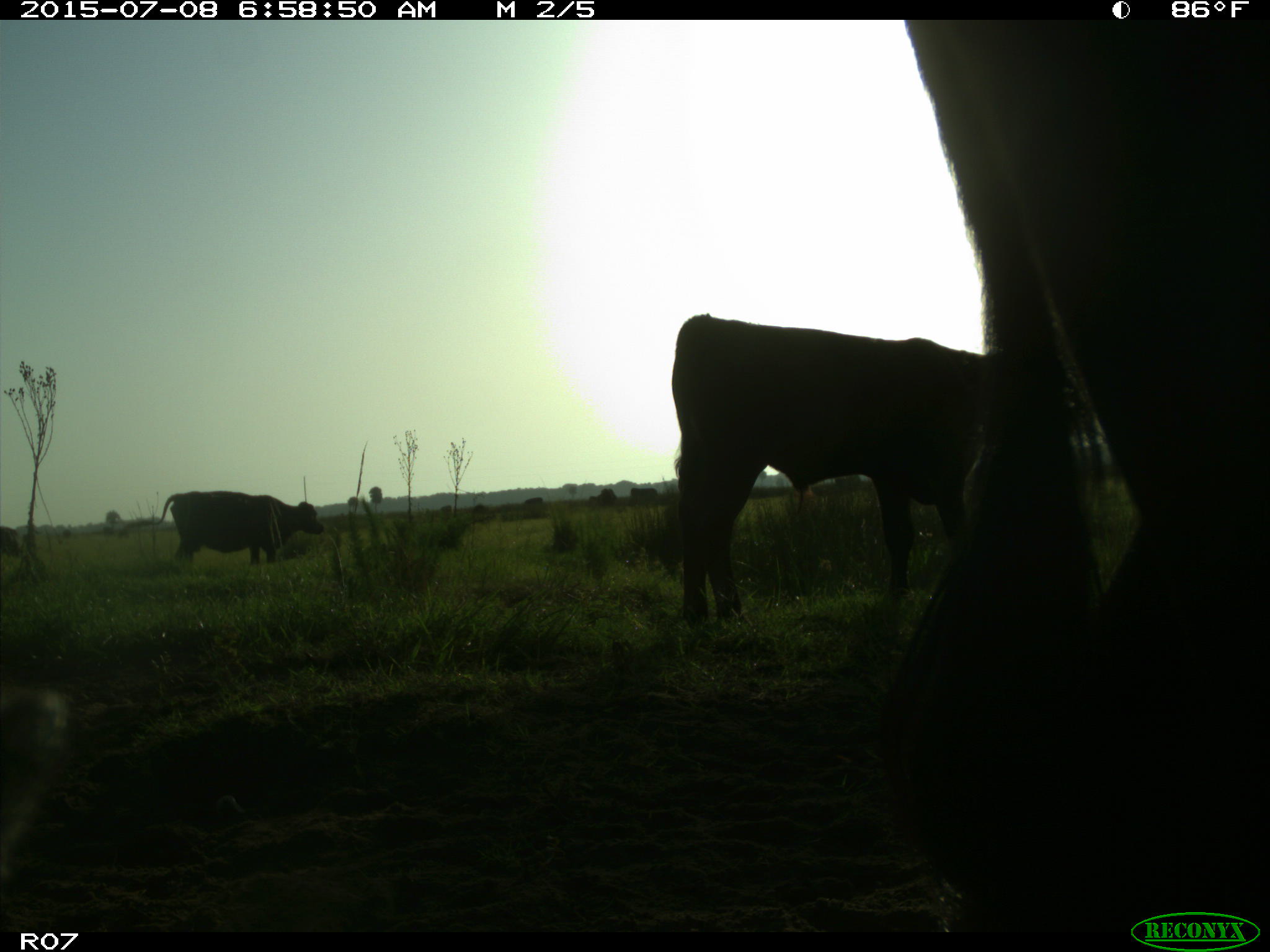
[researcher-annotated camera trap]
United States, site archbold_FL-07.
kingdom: Animalia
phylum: Chordata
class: Mammalia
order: Artiodactyla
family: Bovidae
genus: Bos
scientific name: Bos taurus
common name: domestic cow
Bos taurus (domestic cow).